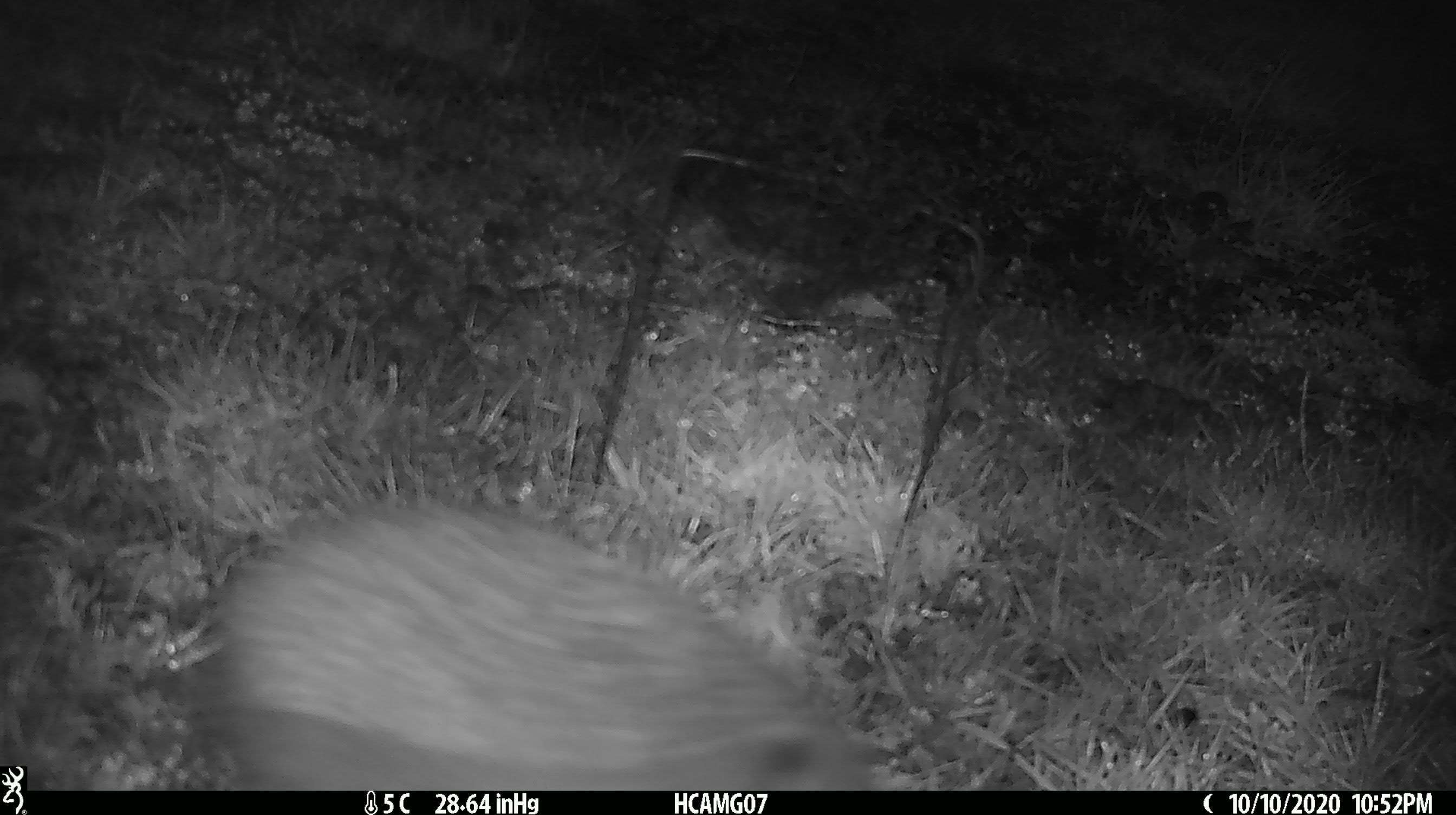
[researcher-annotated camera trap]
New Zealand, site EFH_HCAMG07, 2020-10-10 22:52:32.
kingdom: Animalia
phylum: Chordata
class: Mammalia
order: Eulipotyphla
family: Erinaceidae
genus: Erinaceus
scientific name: Erinaceus europaeus europaeus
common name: european hedgehog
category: hedgehog